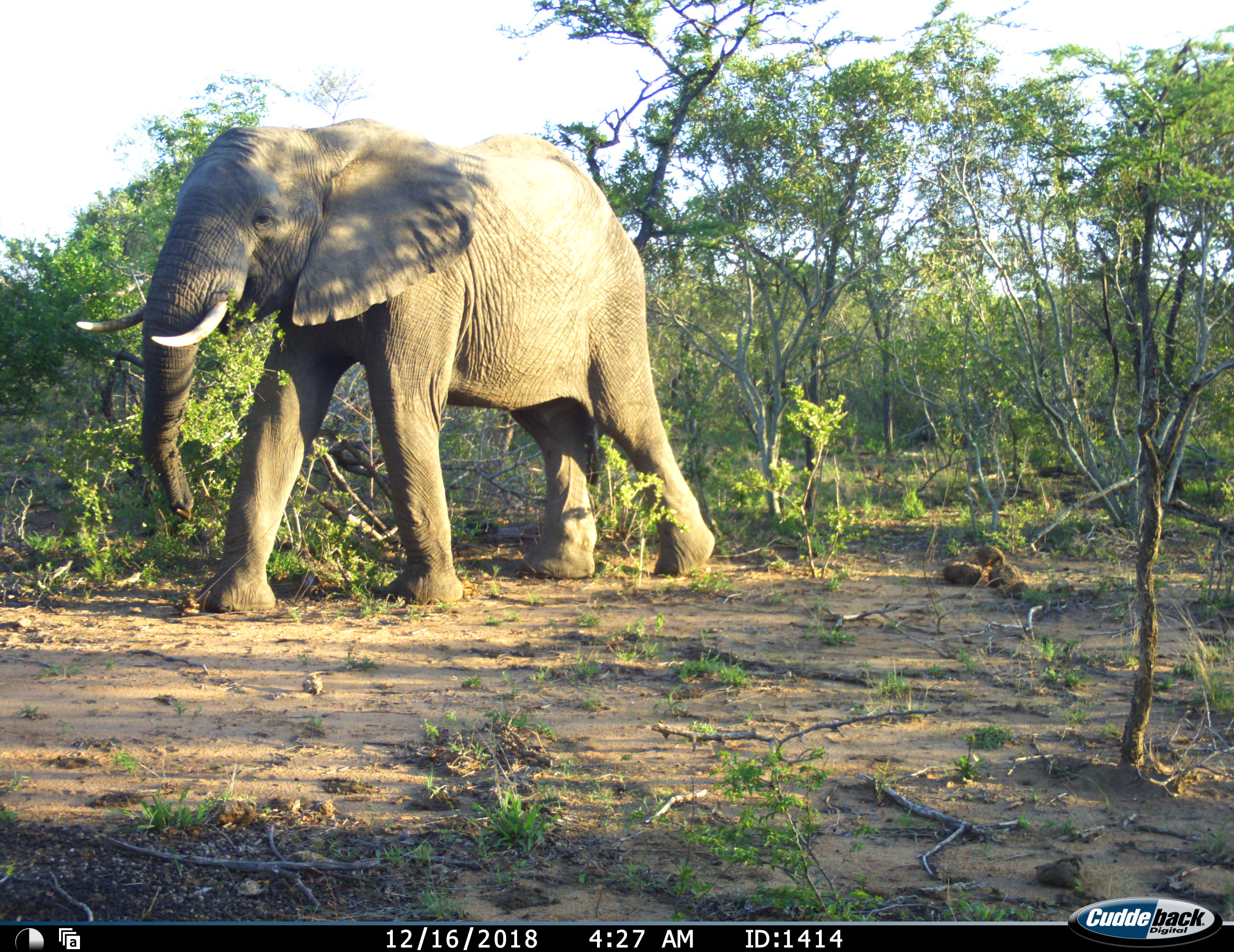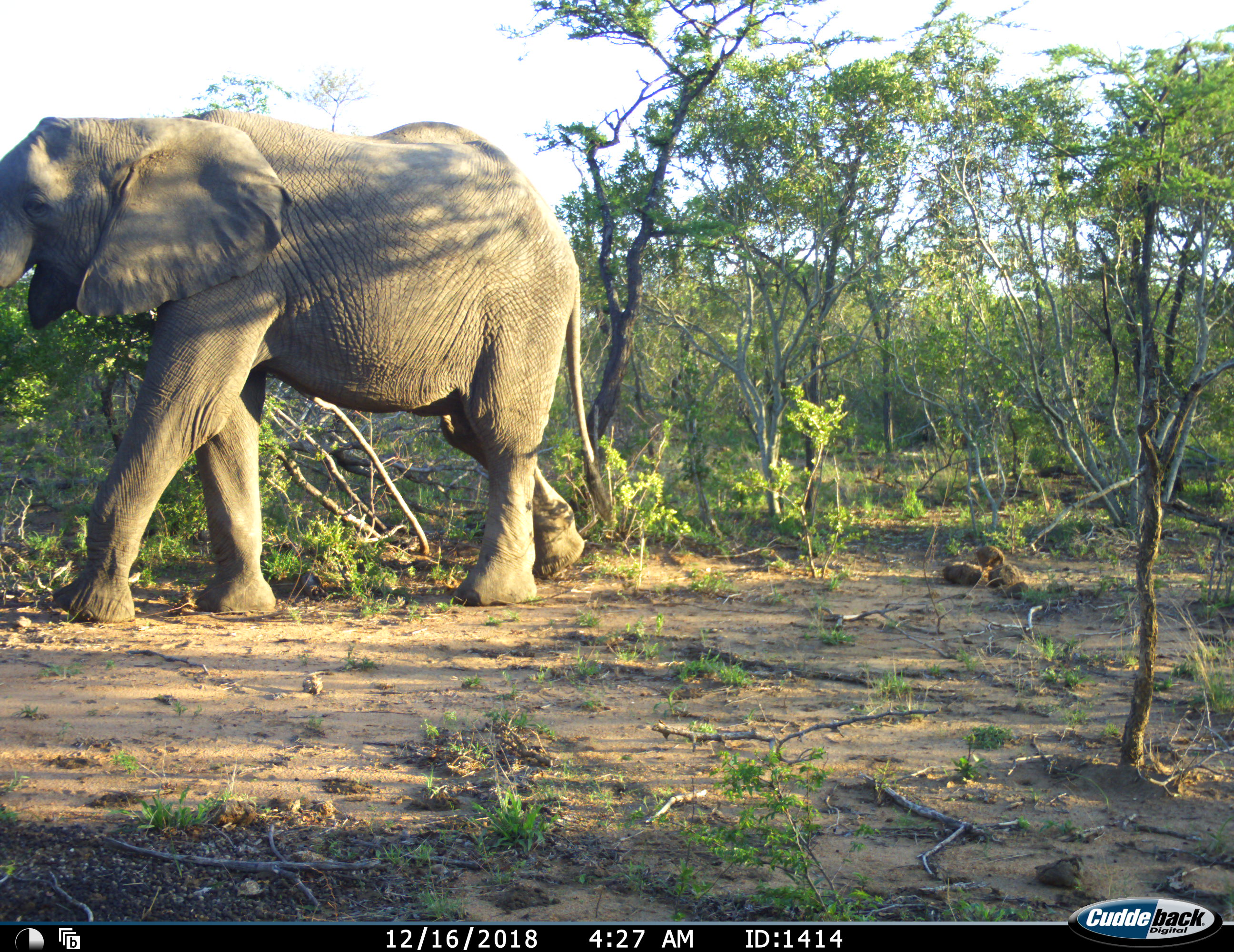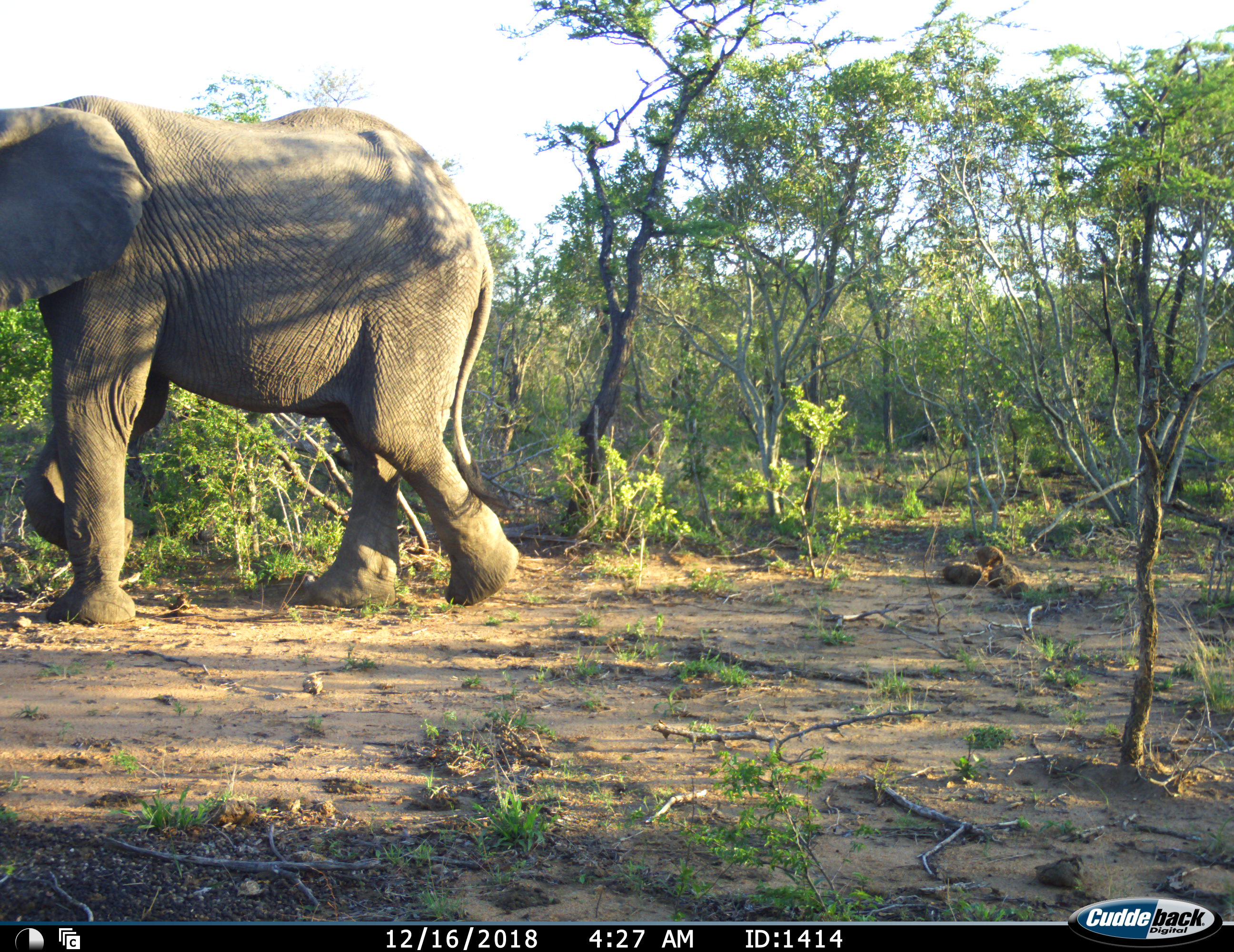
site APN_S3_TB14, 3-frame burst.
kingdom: Animalia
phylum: Chordata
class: Mammalia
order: Proboscidea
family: Elephantidae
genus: Loxodonta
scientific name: Loxodonta africana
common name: african bush elephant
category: elephant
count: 1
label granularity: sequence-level